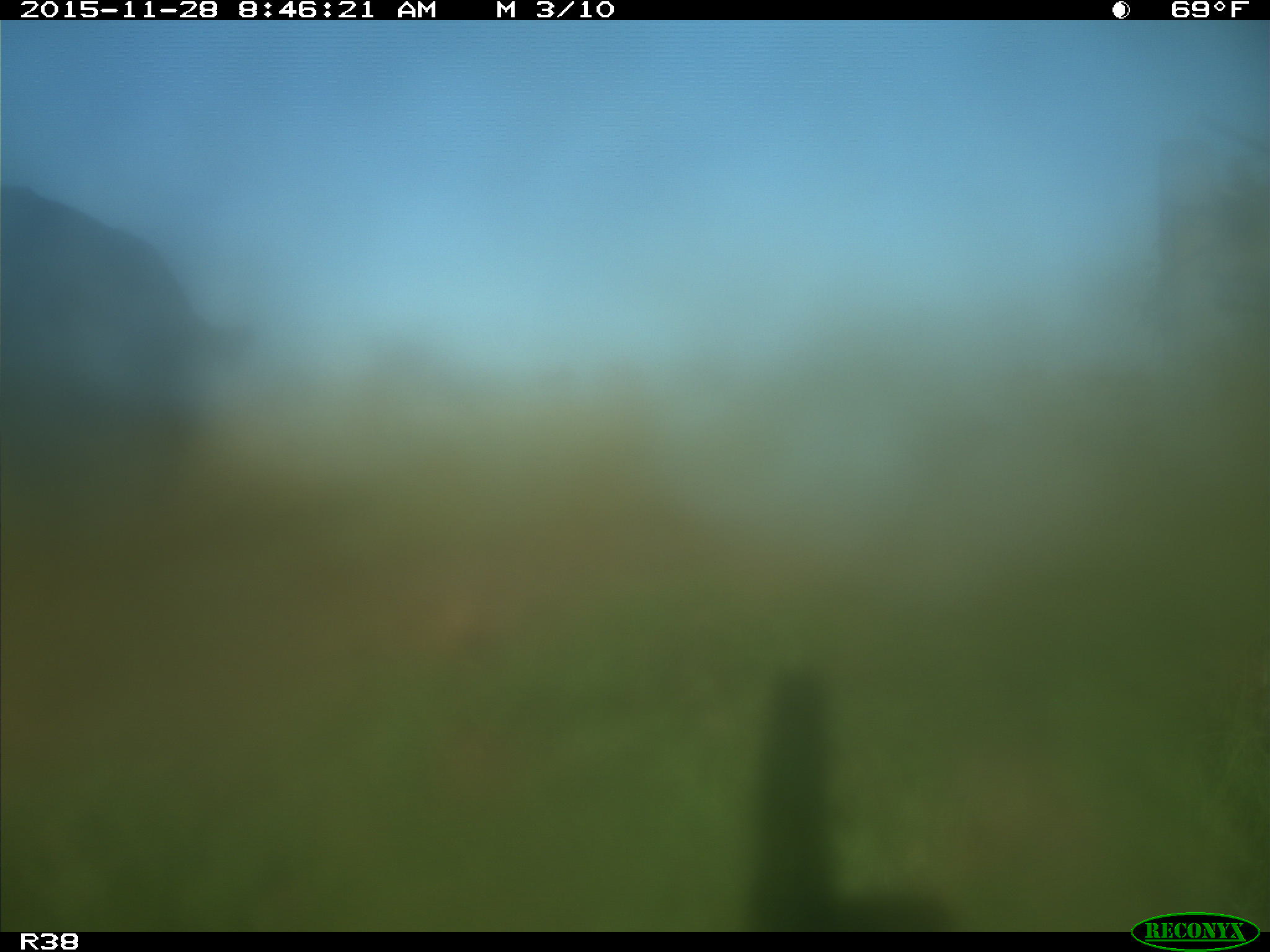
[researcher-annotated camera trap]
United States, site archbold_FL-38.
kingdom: Animalia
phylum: Chordata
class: Mammalia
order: Artiodactyla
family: Bovidae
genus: Bos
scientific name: Bos taurus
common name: domestic cow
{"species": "Bos taurus (domestic cow)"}